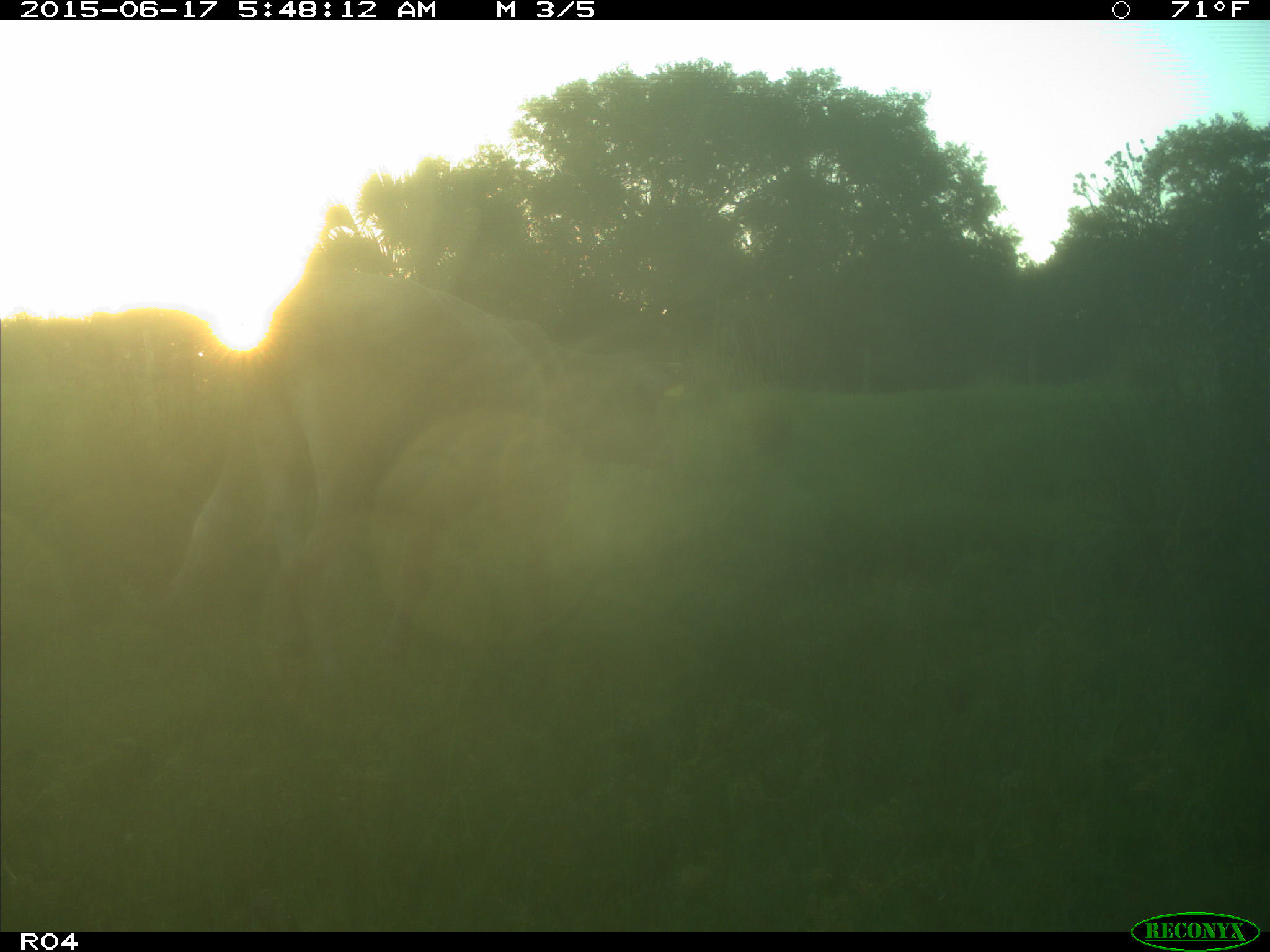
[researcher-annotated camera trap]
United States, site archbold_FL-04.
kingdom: Animalia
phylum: Chordata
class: Mammalia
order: Artiodactyla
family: Bovidae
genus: Bos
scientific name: Bos taurus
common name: domestic cow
Bos taurus (domestic cow).